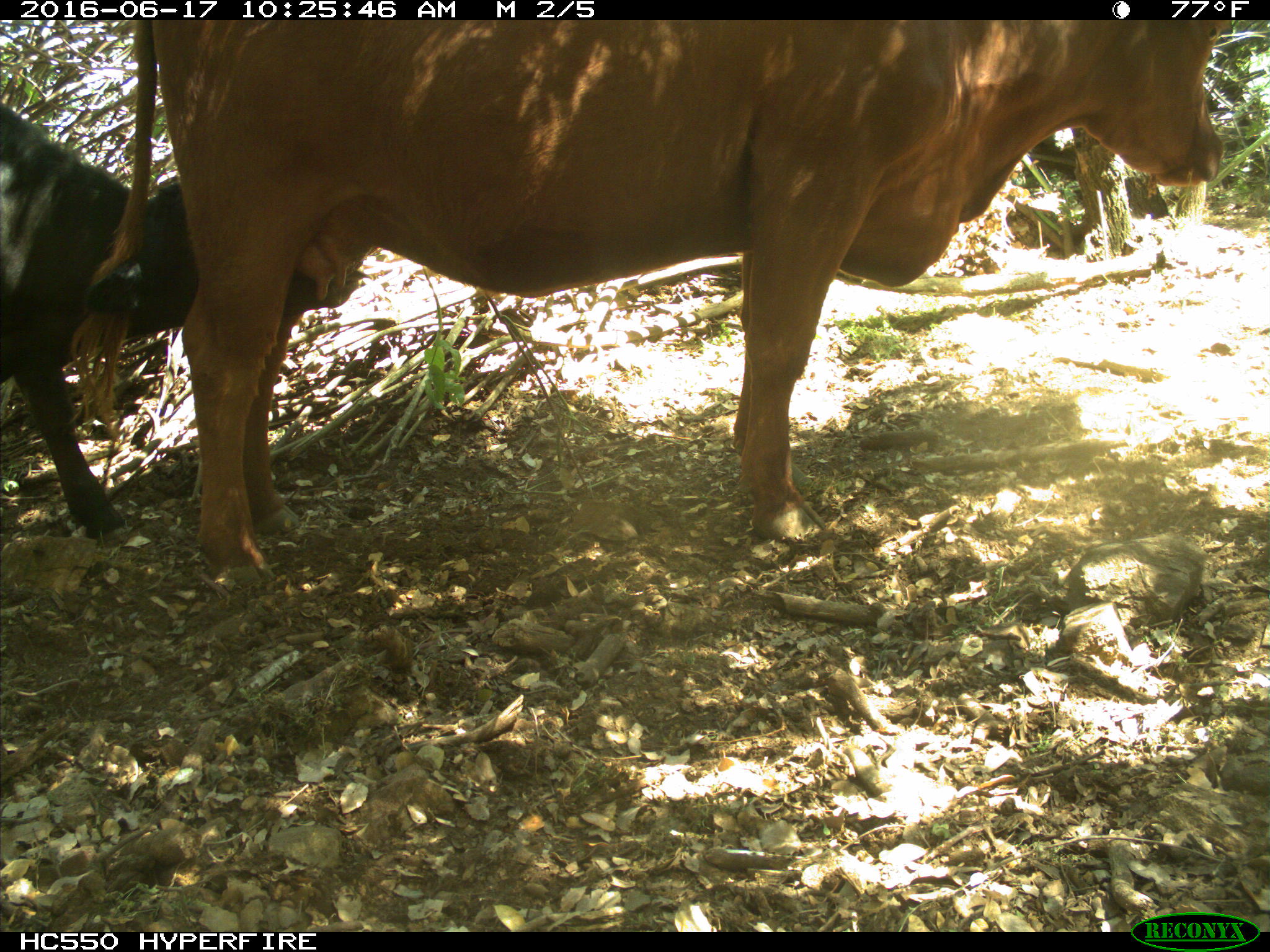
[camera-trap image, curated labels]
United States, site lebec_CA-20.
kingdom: Animalia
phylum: Chordata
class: Mammalia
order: Artiodactyla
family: Bovidae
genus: Bos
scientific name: Bos taurus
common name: domestic cow